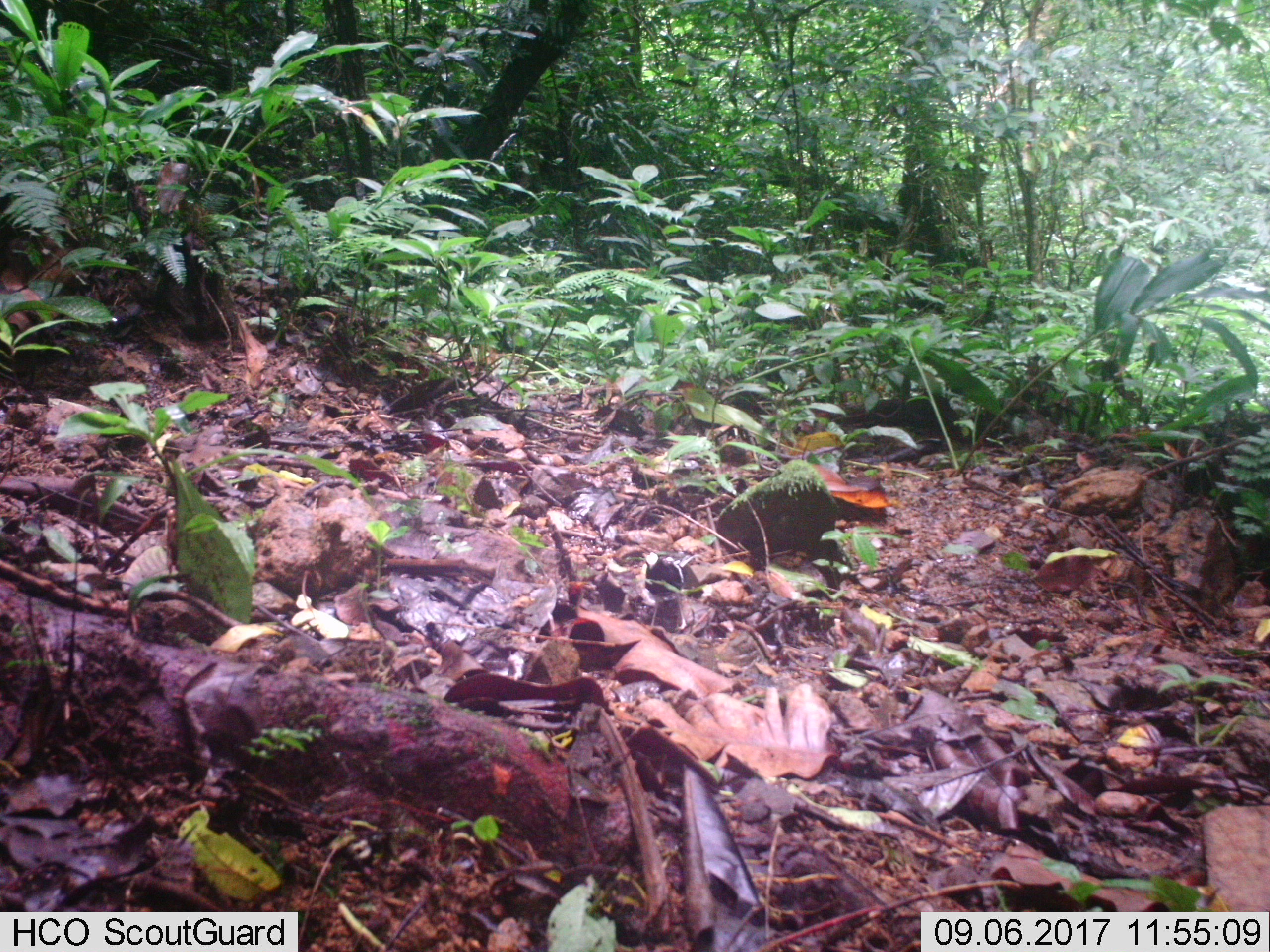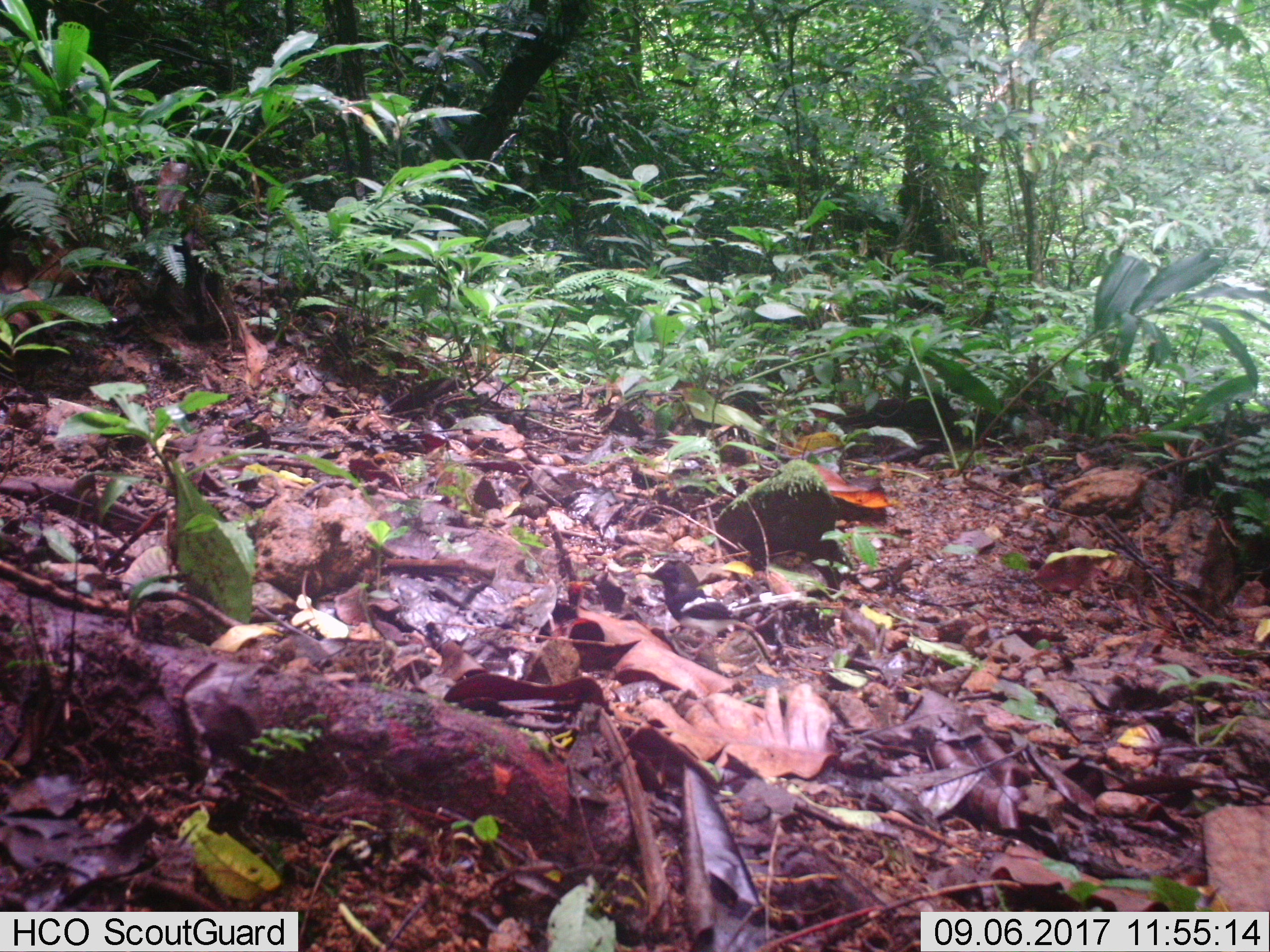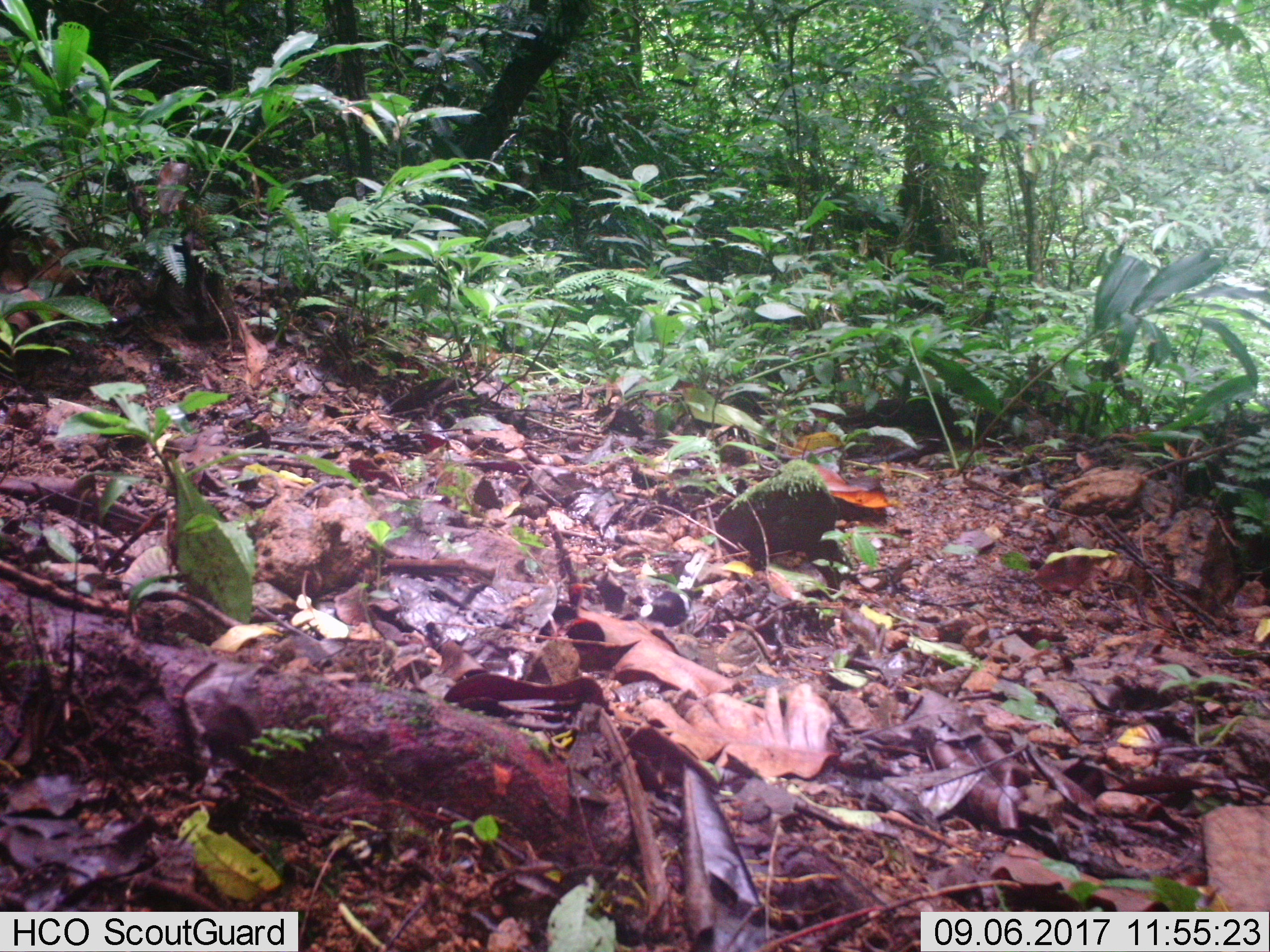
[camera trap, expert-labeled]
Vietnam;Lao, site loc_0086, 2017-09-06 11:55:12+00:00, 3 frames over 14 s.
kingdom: Animalia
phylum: Chordata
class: Aves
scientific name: Aves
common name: bird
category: unidentified bird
Unidentified bird (bird) (Aves). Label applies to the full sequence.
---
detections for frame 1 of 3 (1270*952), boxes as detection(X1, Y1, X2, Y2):
unidentified bird: detection(642, 551, 700, 630)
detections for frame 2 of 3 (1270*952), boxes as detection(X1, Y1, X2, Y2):
unidentified bird: detection(635, 557, 807, 660)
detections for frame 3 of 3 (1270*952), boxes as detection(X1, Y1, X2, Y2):
unidentified bird: detection(639, 549, 710, 634)